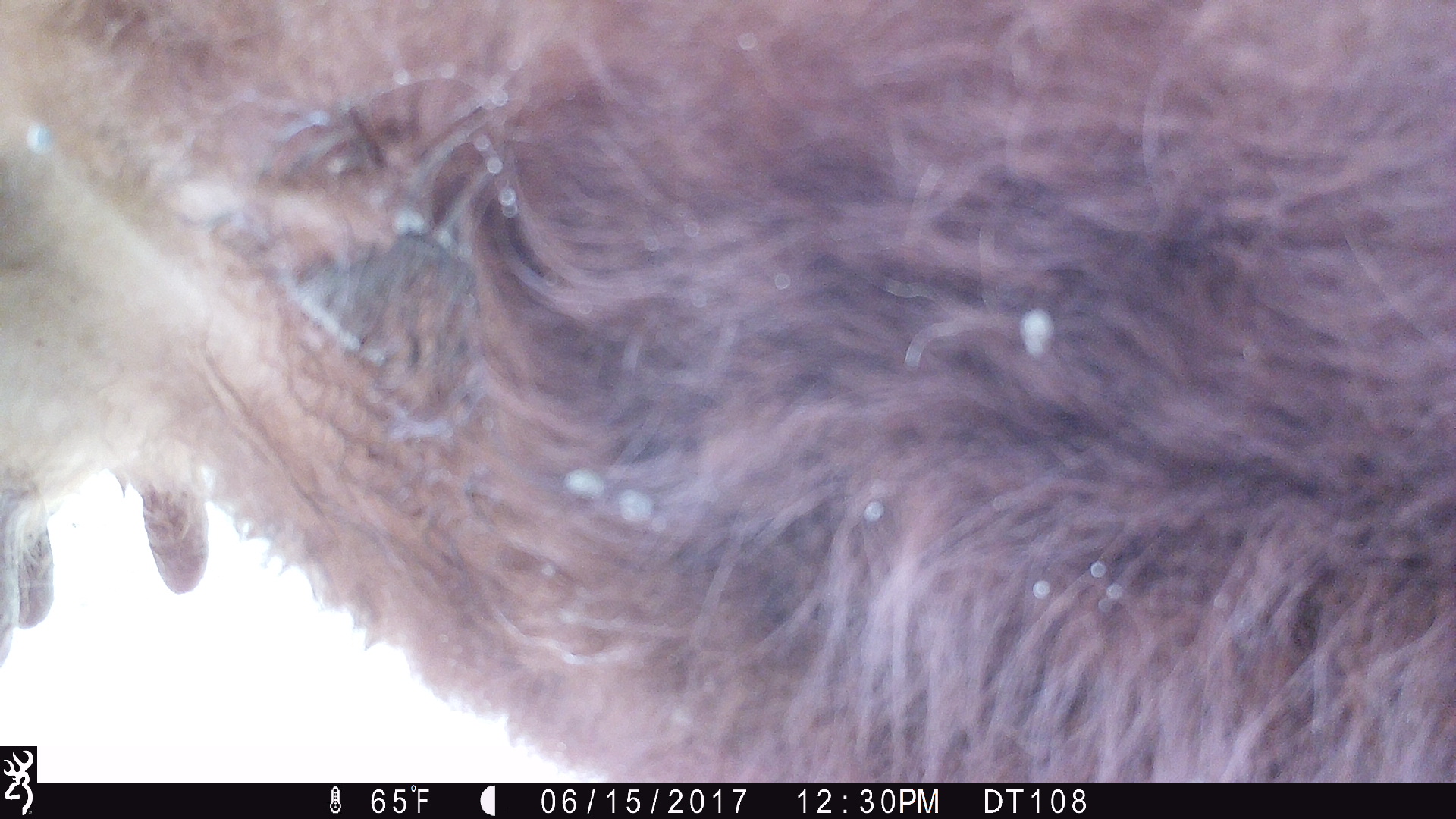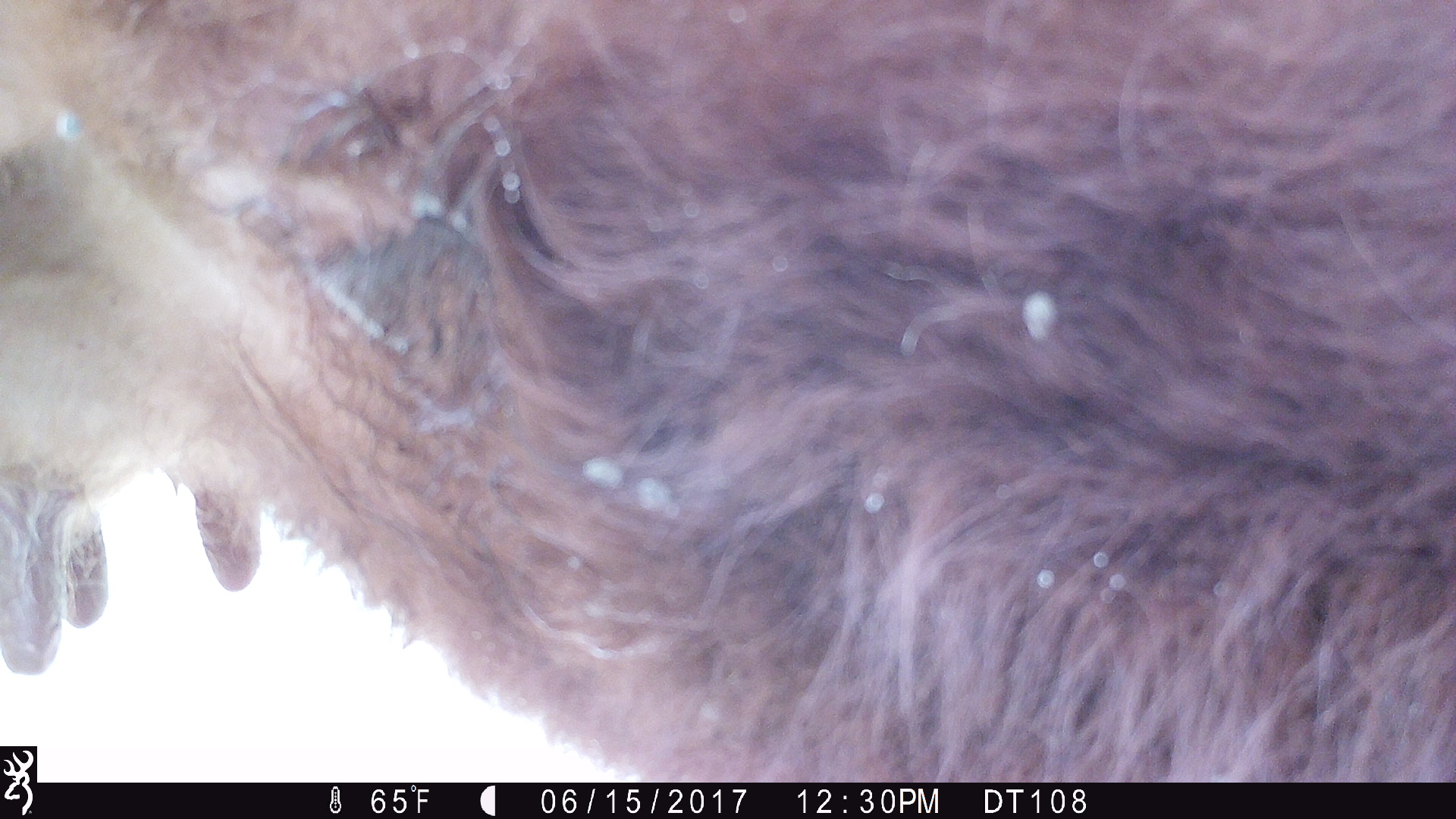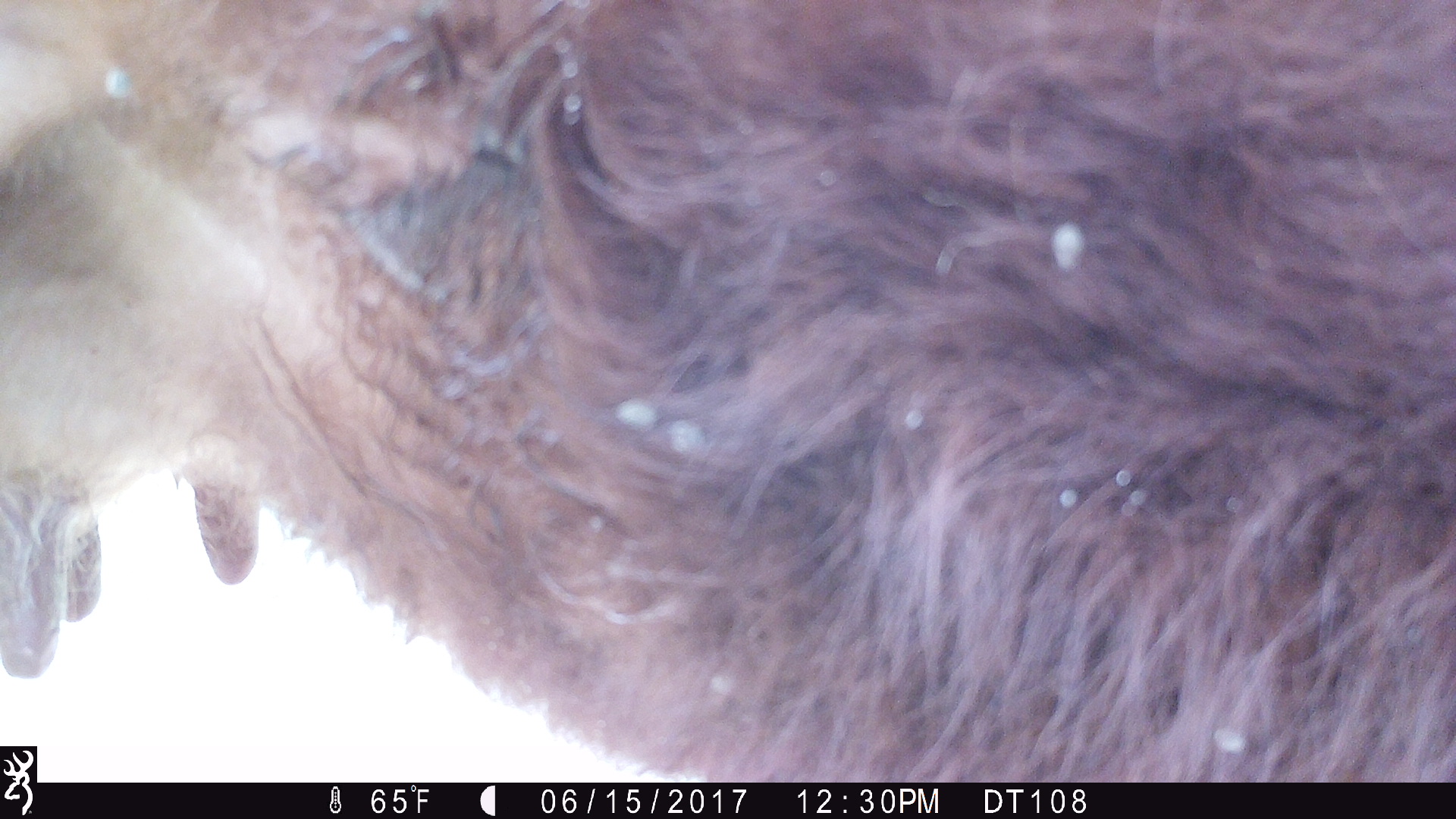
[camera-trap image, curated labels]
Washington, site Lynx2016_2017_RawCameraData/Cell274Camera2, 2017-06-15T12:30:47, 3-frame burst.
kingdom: Animalia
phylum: Chordata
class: Mammalia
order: Artiodactyla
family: Bovidae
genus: Bos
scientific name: Bos taurus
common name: domestic cattle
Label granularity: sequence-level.